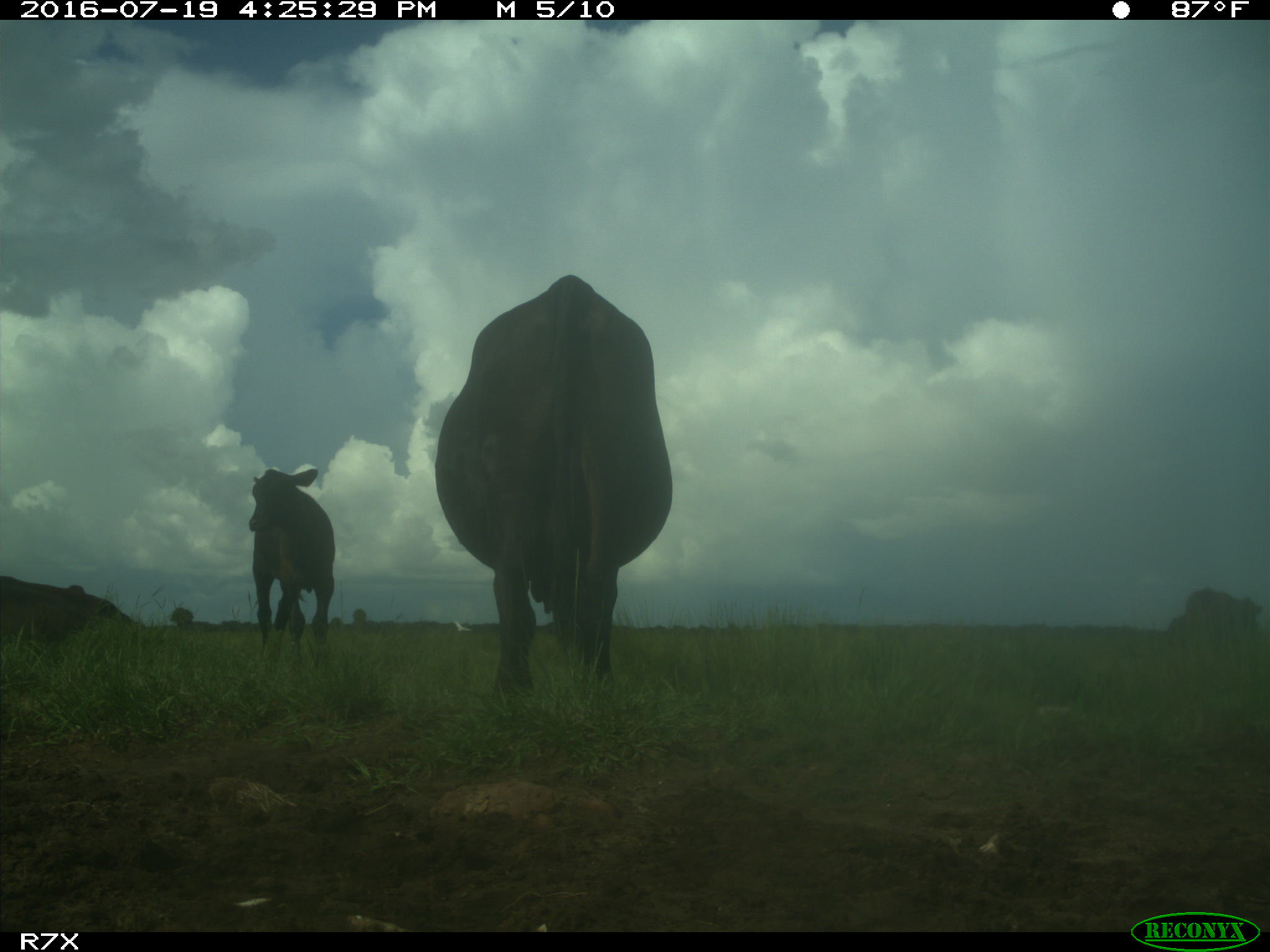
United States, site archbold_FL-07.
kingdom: Animalia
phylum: Chordata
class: Mammalia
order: Artiodactyla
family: Bovidae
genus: Bos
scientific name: Bos taurus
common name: domestic cow